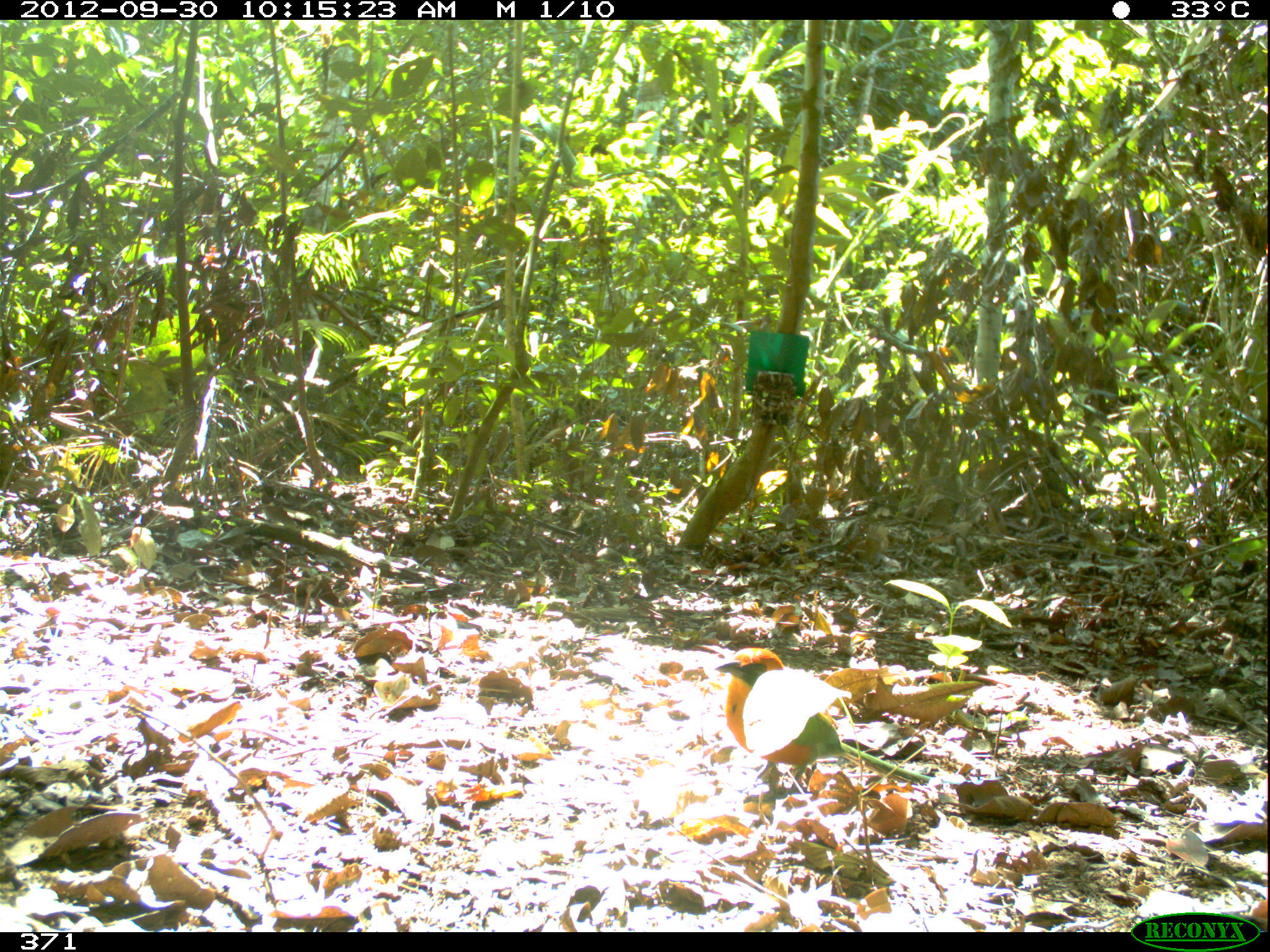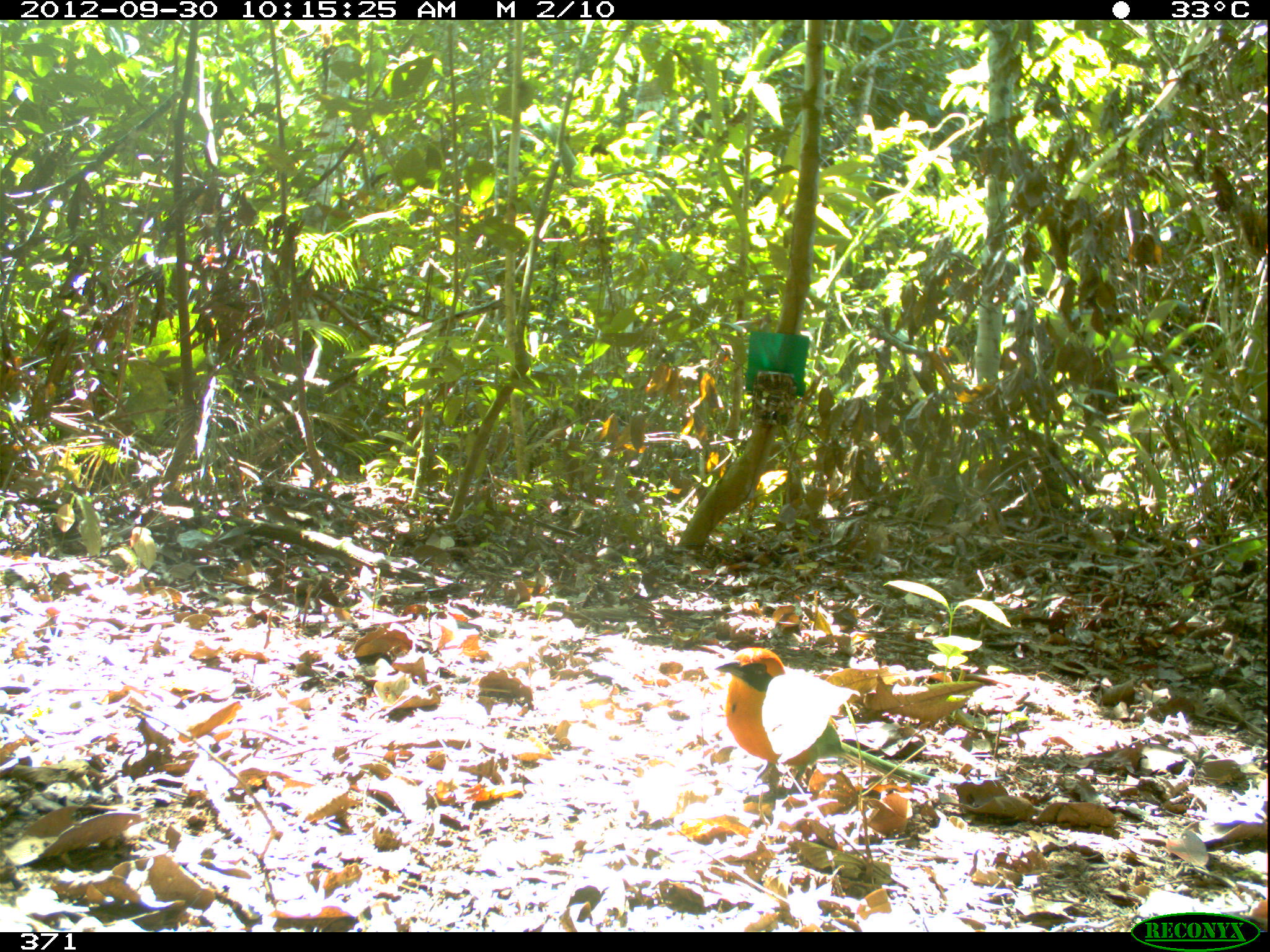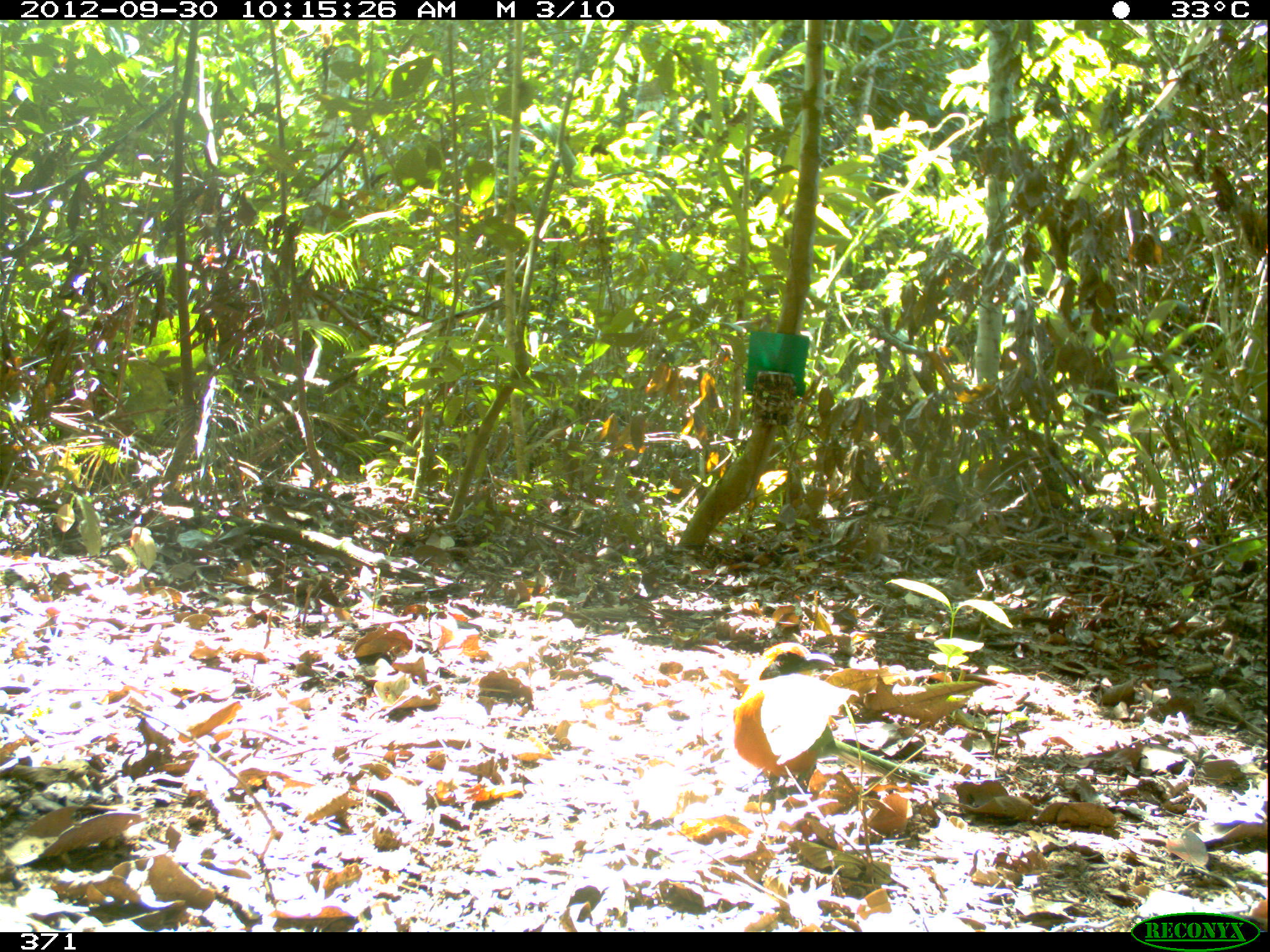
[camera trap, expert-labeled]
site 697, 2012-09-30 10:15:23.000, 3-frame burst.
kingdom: Animalia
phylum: Chordata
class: Aves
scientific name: Aves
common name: bird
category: unknown bird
Unknown bird (bird) (Aves).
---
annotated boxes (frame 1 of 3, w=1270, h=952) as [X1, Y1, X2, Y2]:
unknown bird: [713, 646, 1003, 795]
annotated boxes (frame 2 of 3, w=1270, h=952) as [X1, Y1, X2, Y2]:
unknown bird: [715, 647, 1001, 793]